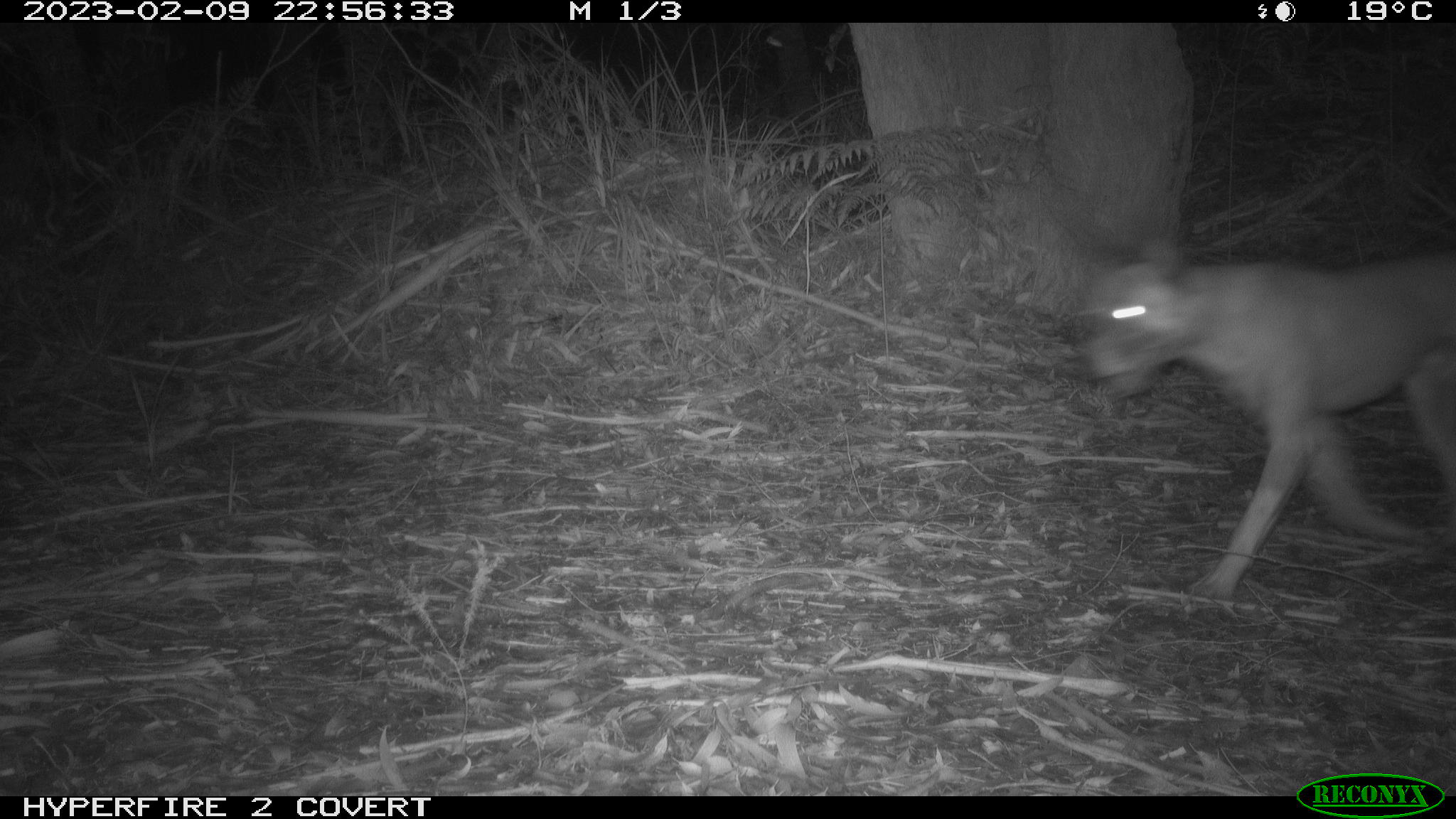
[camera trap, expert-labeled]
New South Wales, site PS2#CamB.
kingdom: Animalia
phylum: Chordata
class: Mammalia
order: Carnivora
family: Canidae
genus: Canis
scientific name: Canis familiaris dingo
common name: dingo